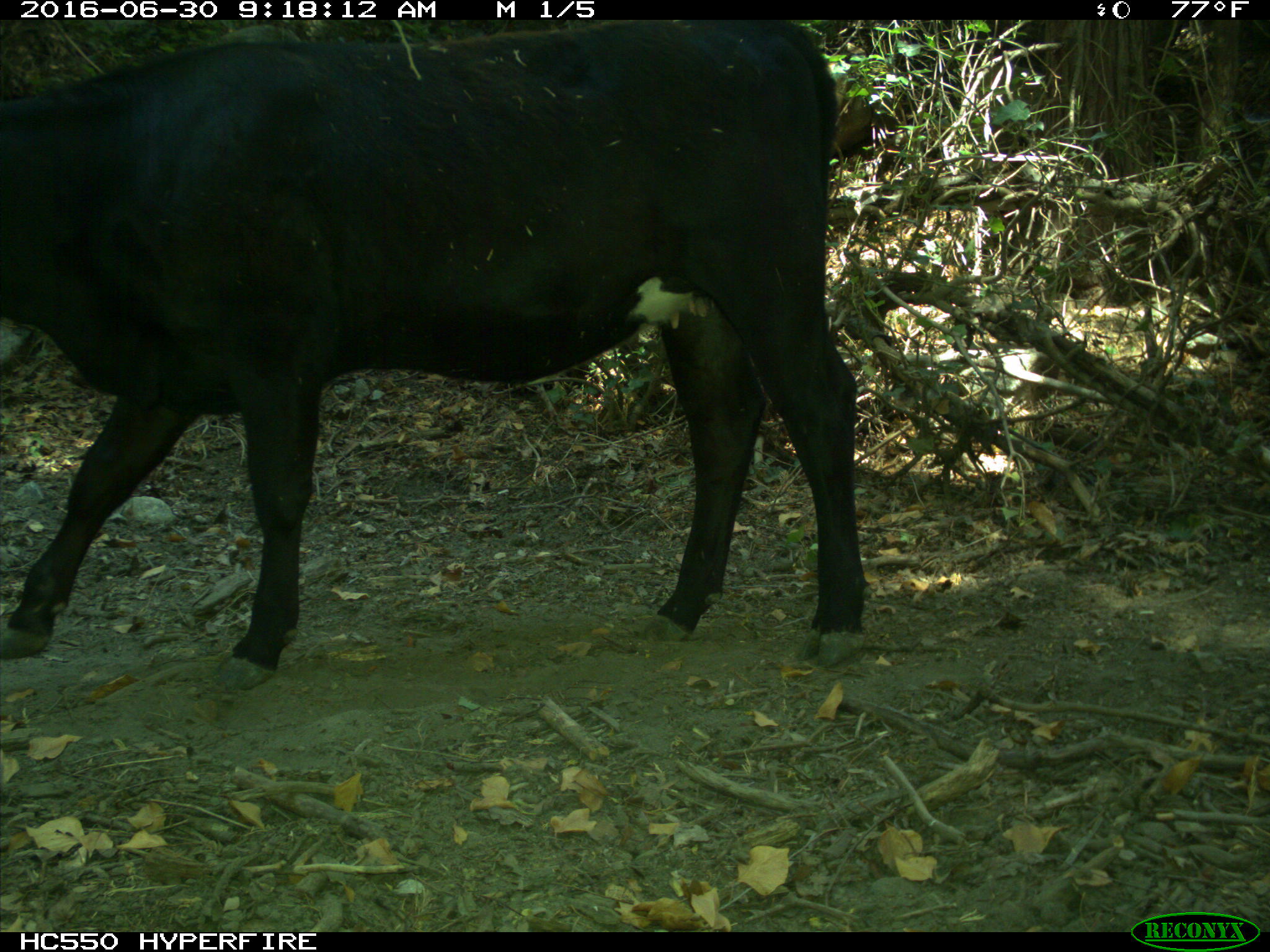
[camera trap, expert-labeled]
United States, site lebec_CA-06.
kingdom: Animalia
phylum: Chordata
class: Mammalia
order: Artiodactyla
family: Bovidae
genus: Bos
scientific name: Bos taurus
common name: domestic cow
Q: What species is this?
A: Bos taurus (domestic cow).